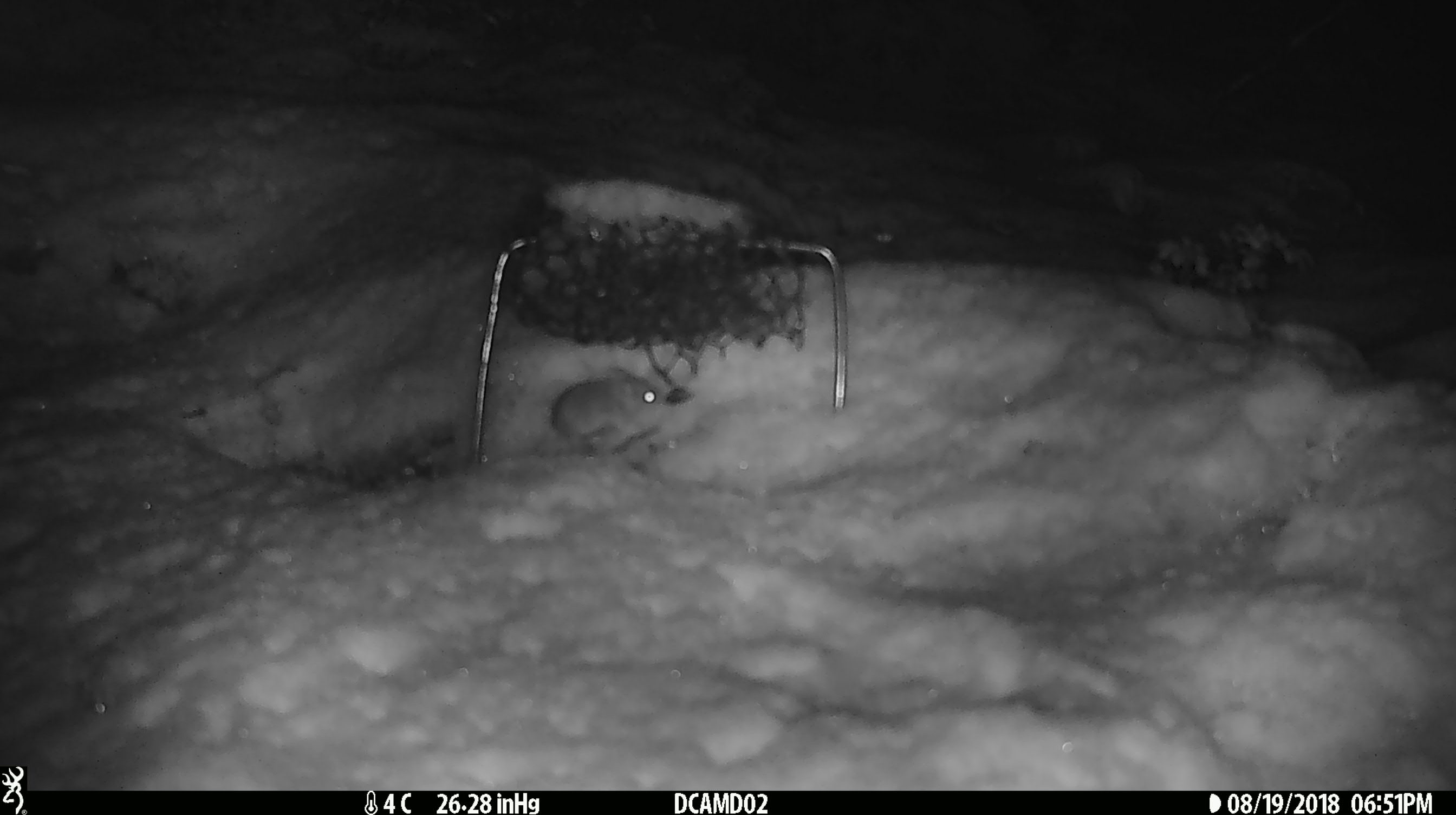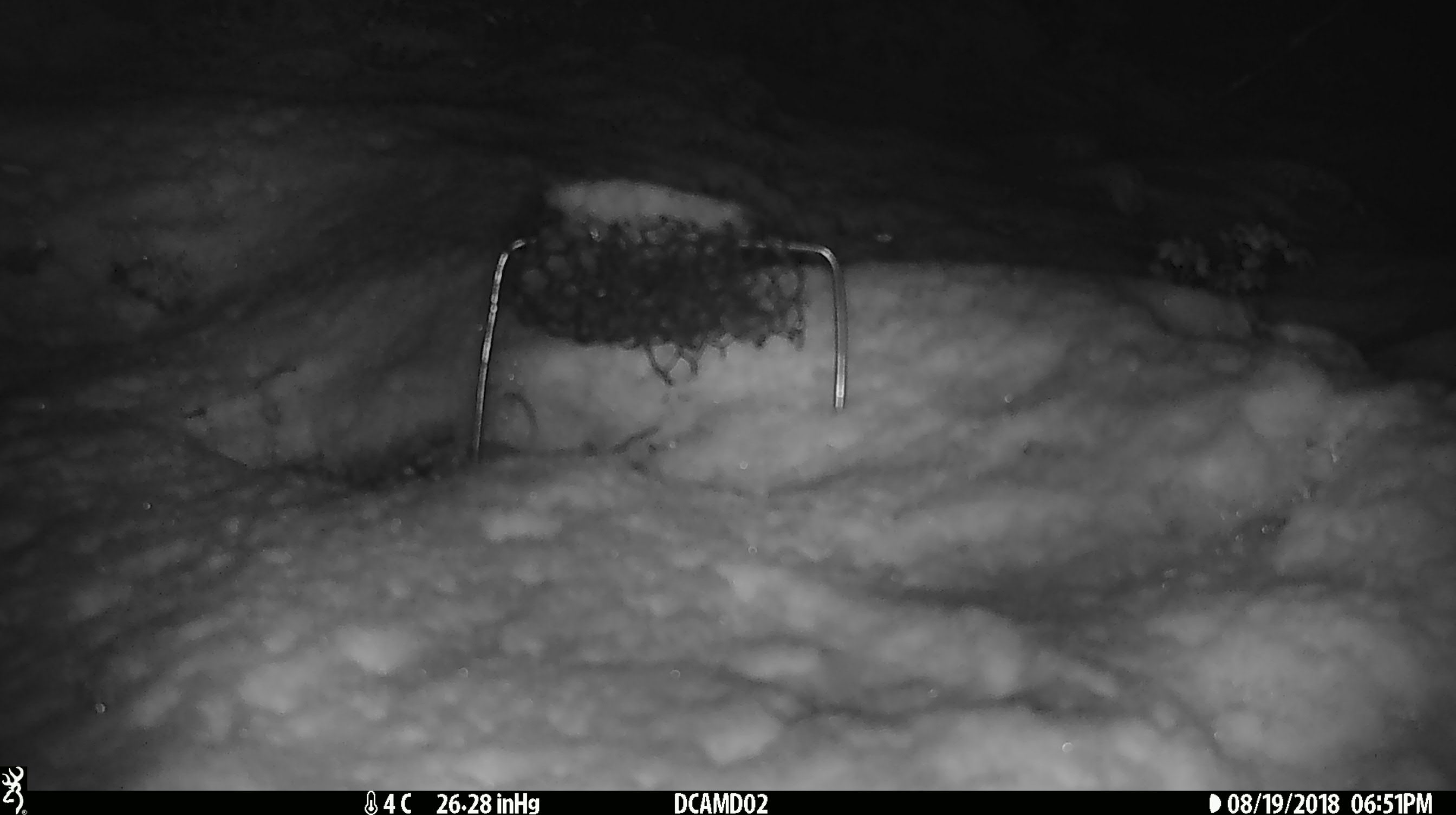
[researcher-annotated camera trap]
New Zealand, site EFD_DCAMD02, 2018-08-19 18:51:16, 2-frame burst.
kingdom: Animalia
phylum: Chordata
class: Mammalia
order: Rodentia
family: Muridae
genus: Mus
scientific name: Mus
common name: mouse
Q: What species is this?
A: Mouse (Mus).